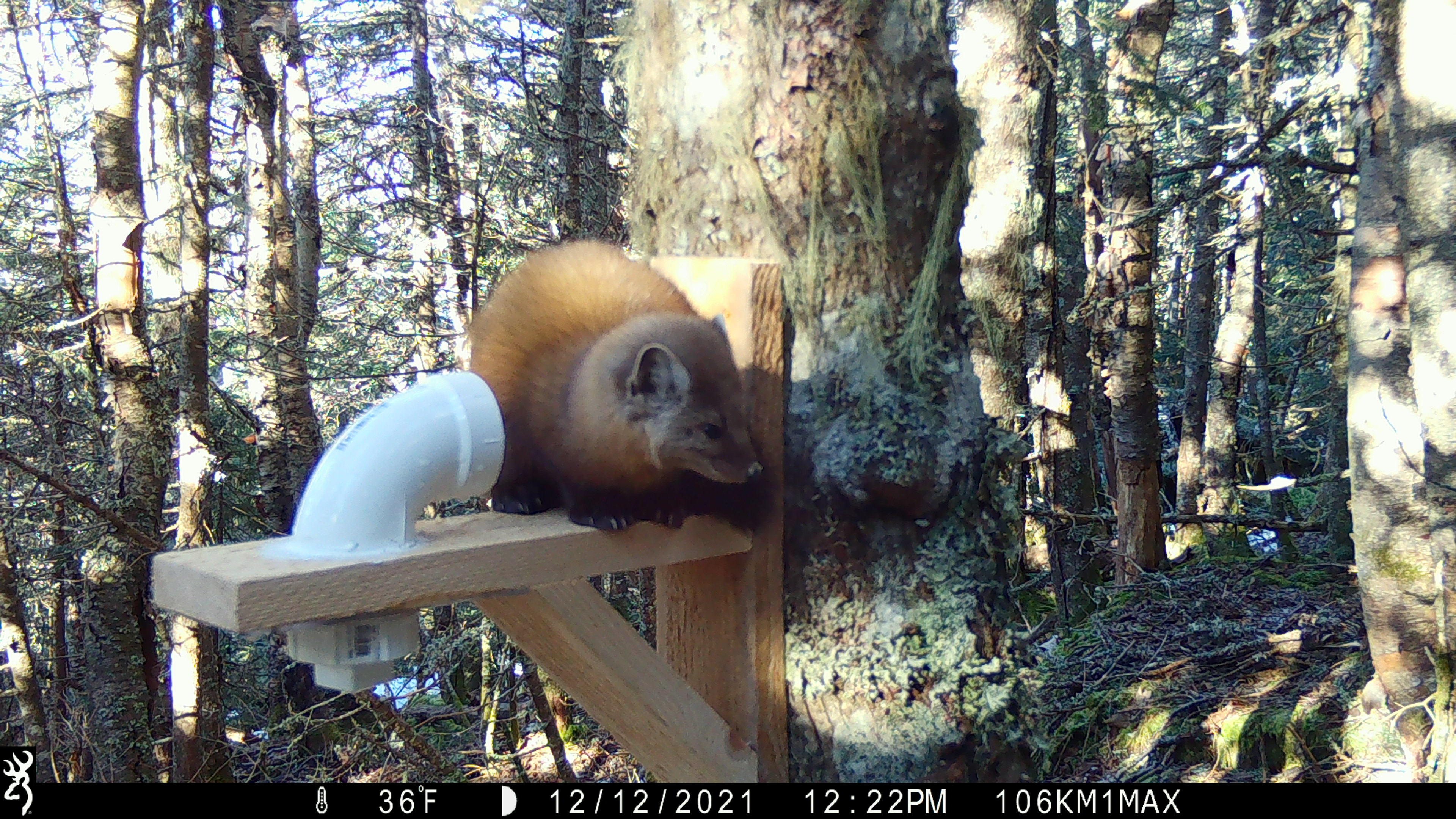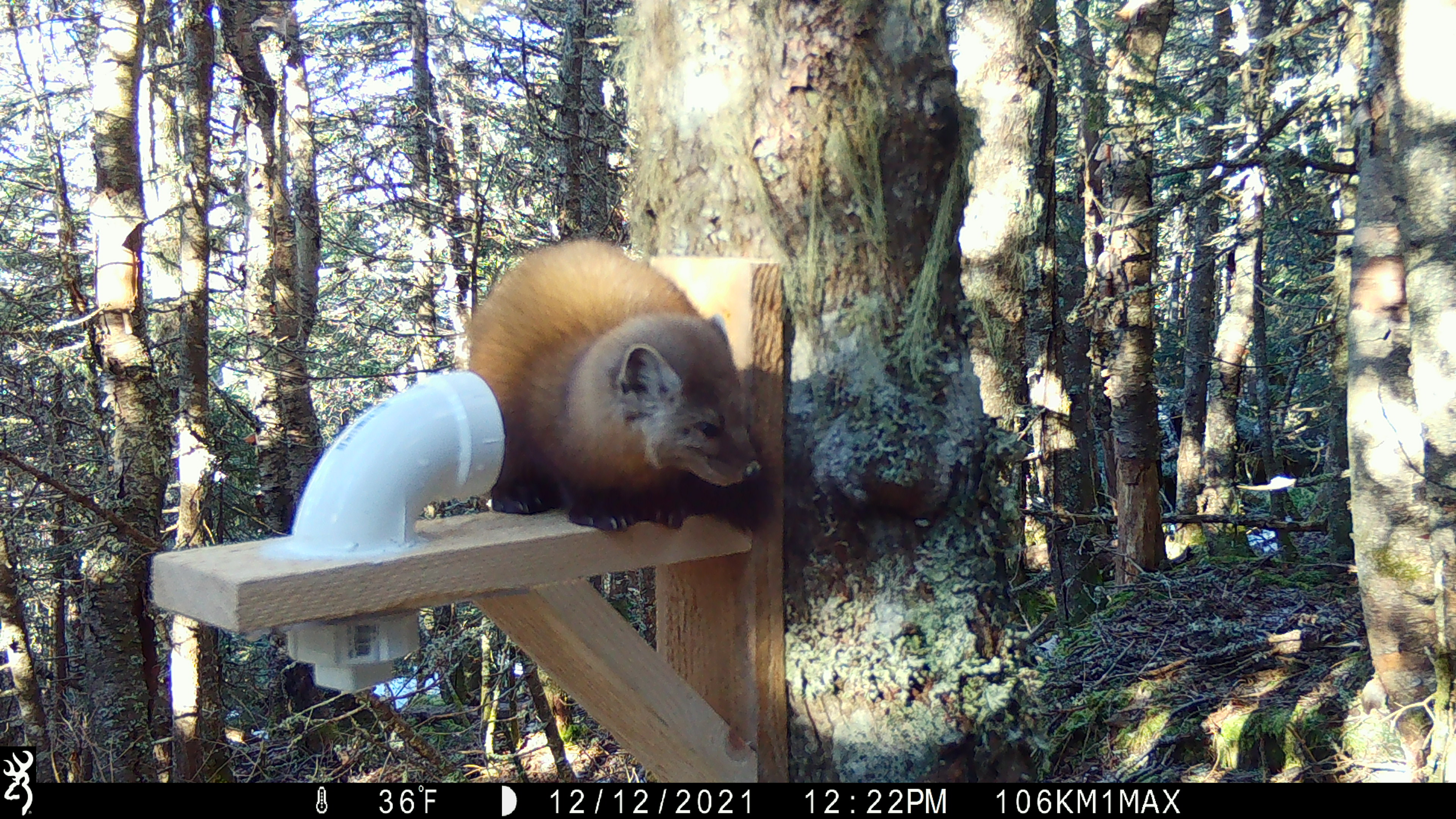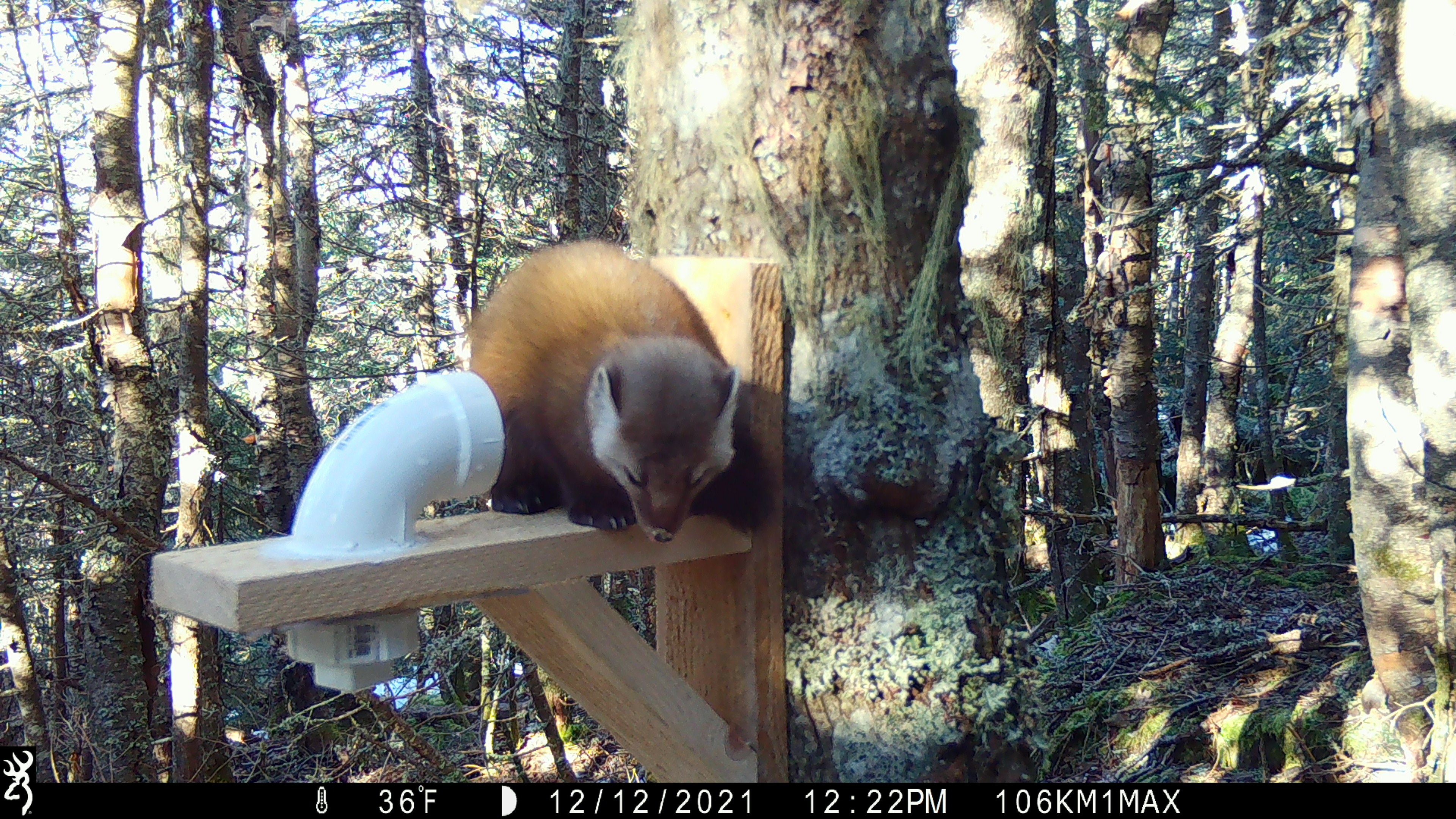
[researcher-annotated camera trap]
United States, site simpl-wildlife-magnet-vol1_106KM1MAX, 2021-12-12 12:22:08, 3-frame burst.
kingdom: Animalia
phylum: Chordata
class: Mammalia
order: Carnivora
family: Mustelidae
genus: Martes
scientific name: Martes americana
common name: american marten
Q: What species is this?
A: American marten (Martes americana).